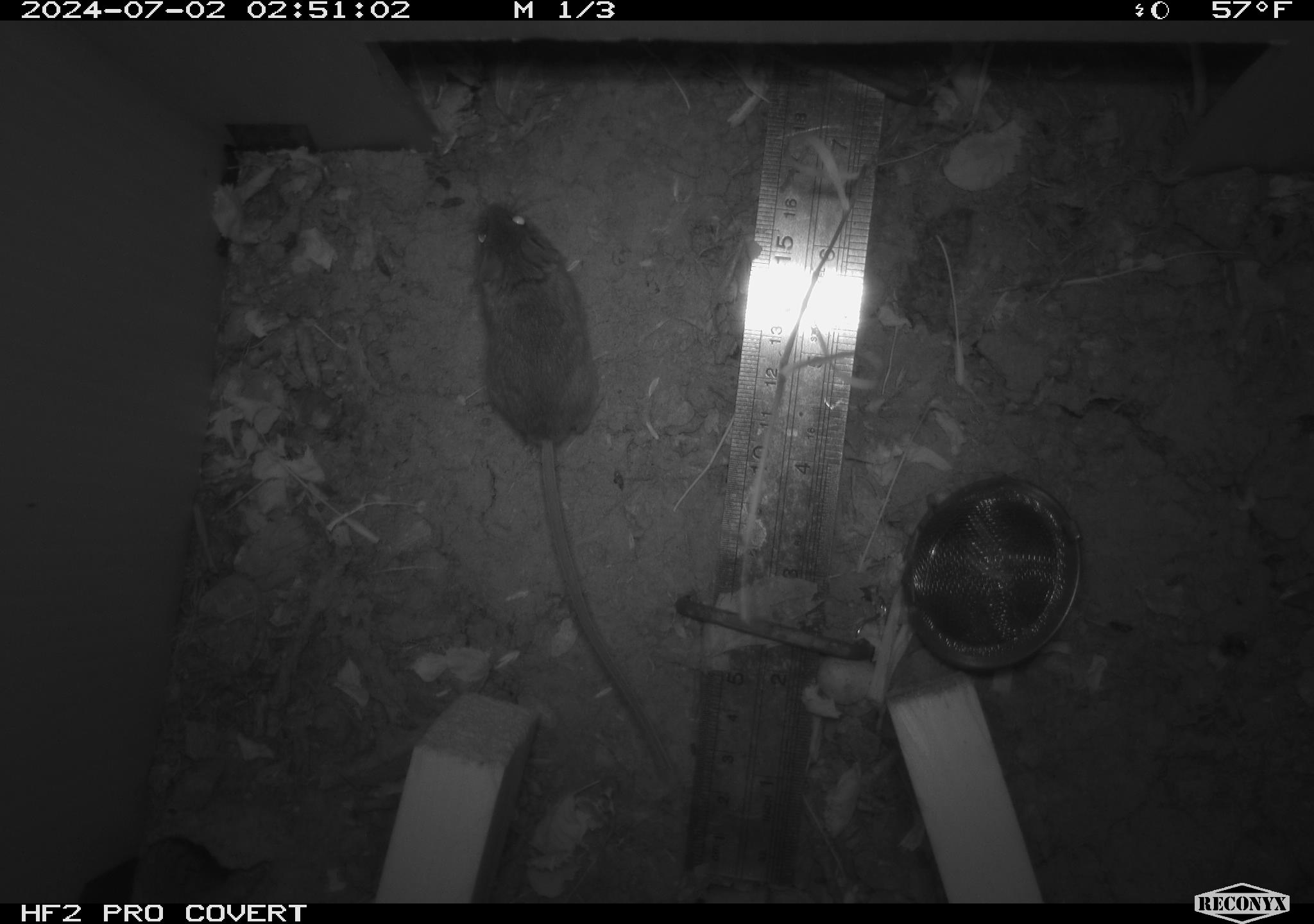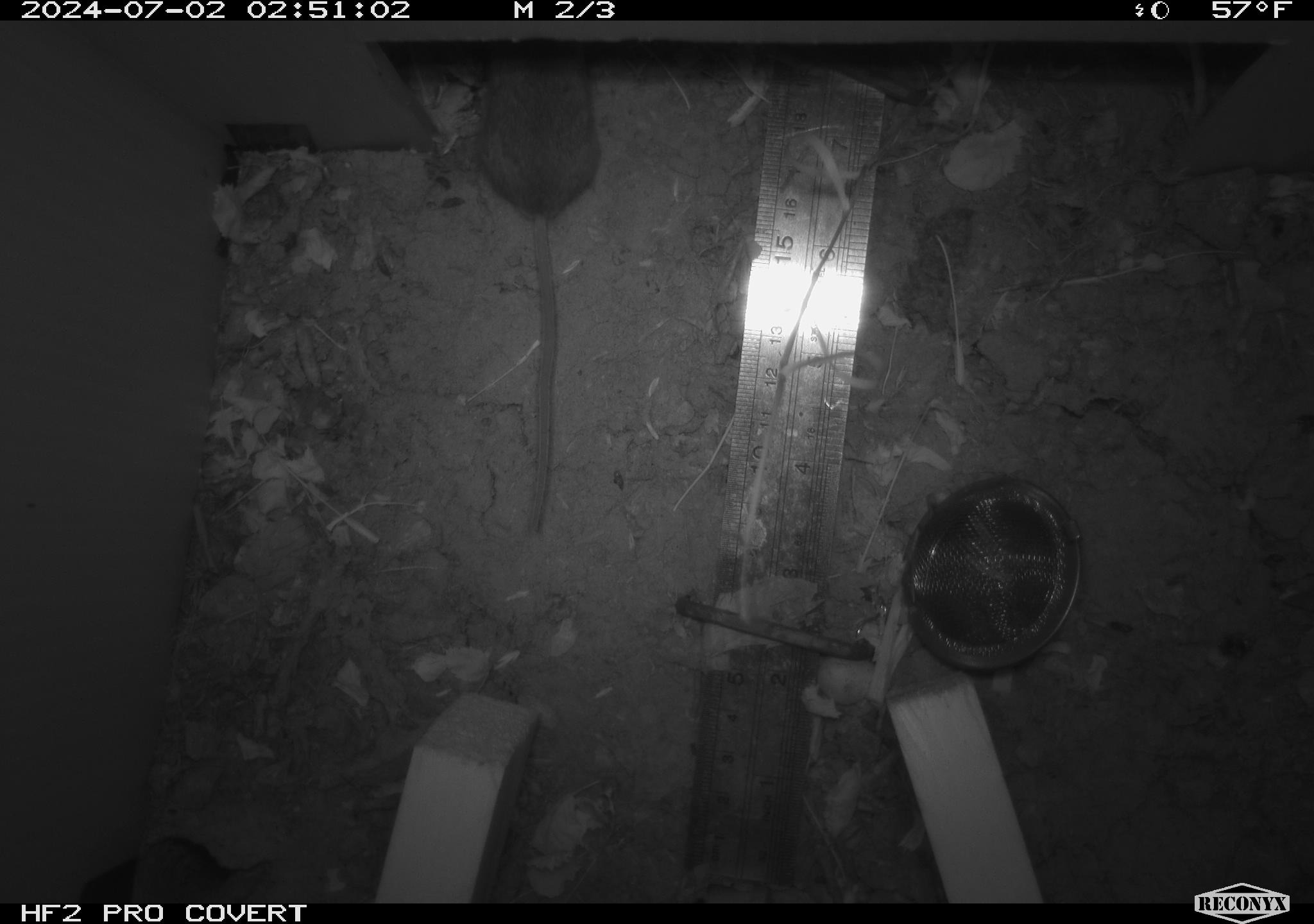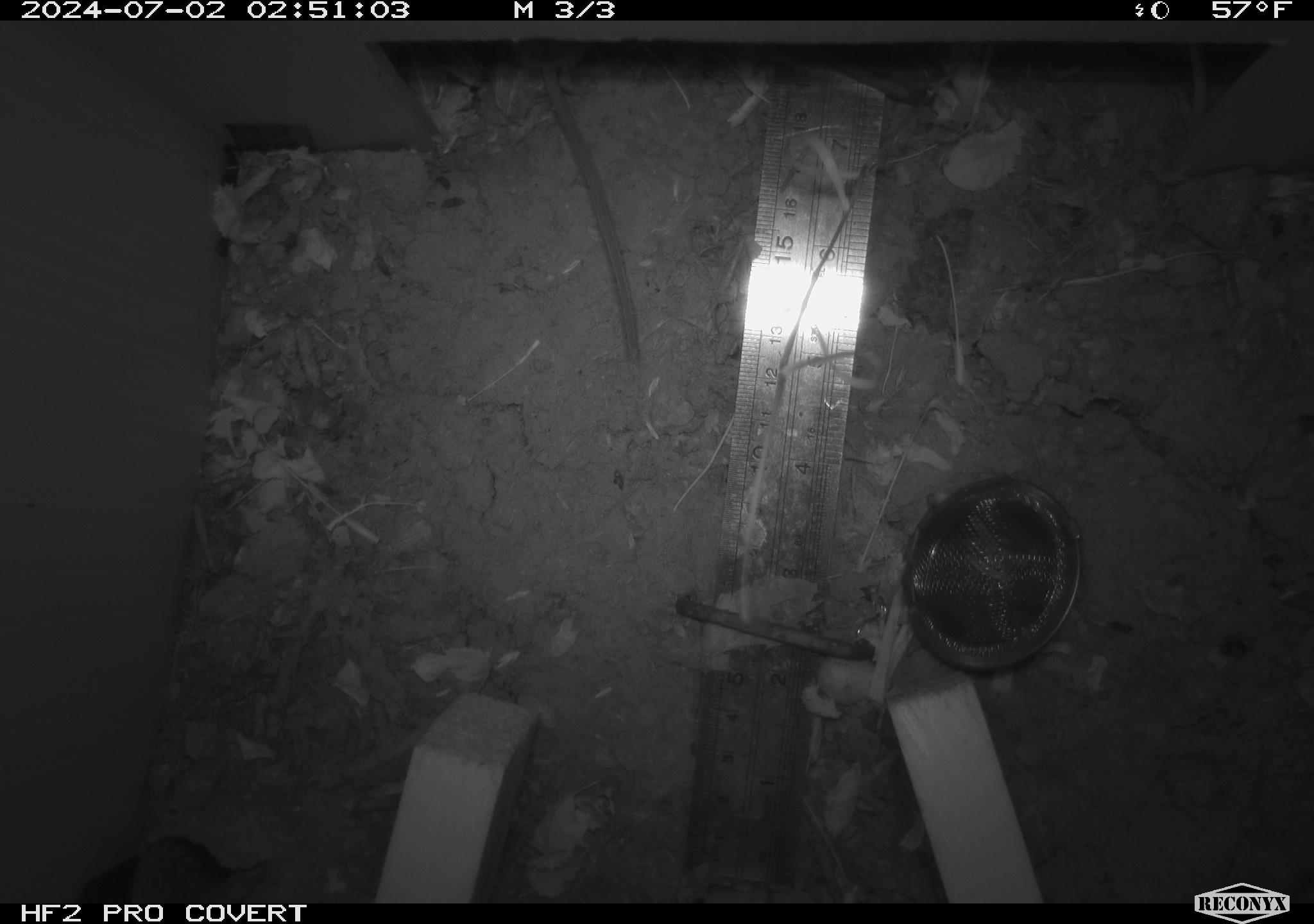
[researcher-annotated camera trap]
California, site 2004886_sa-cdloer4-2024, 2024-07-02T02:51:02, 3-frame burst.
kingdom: Animalia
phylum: Chordata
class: Mammalia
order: Rodentia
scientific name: Rodentia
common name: rodent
Rodent (Rodentia).